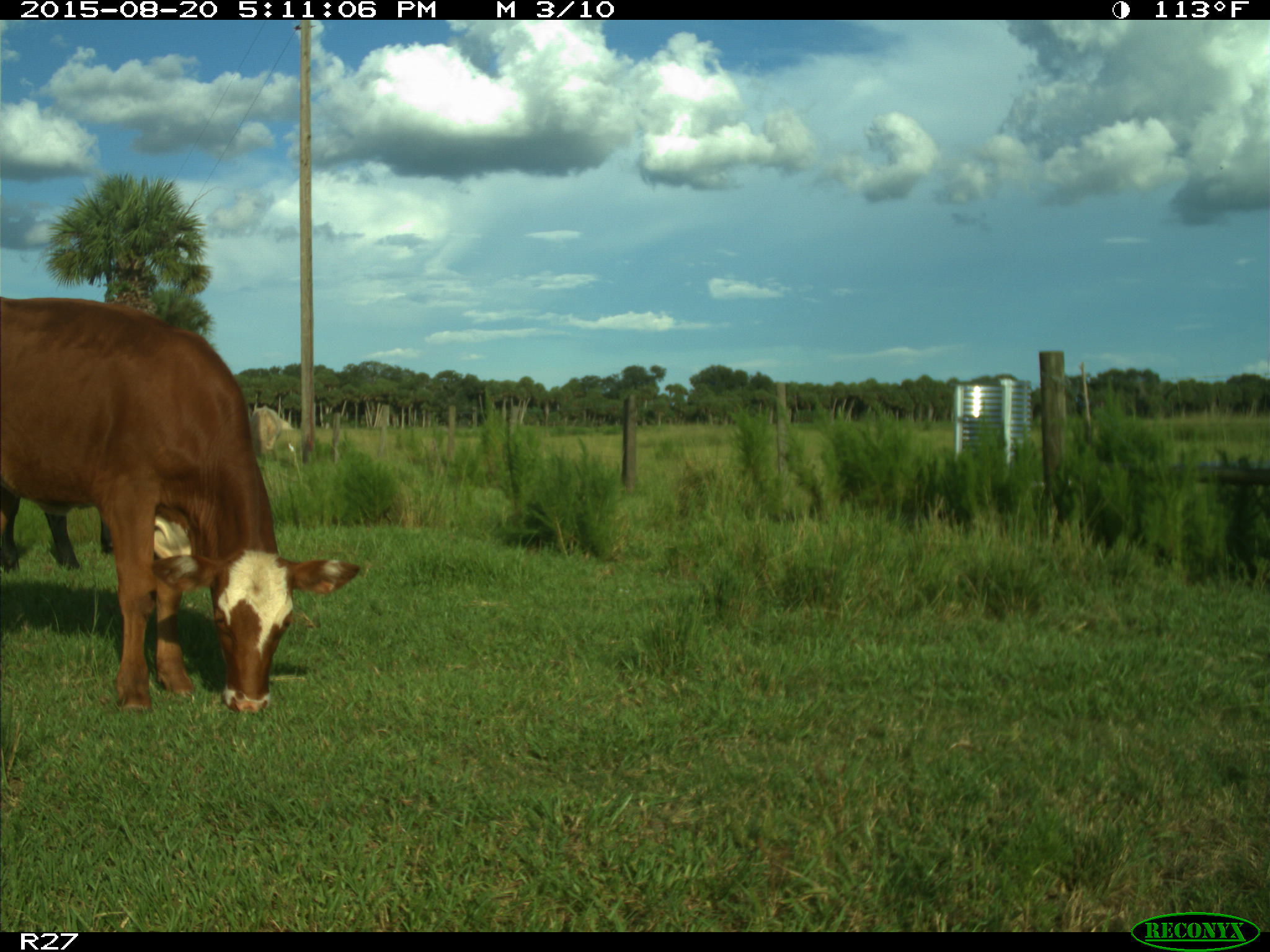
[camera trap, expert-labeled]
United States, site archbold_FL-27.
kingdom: Animalia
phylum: Chordata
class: Mammalia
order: Artiodactyla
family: Bovidae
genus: Bos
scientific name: Bos taurus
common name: domestic cow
Bos taurus (domestic cow).